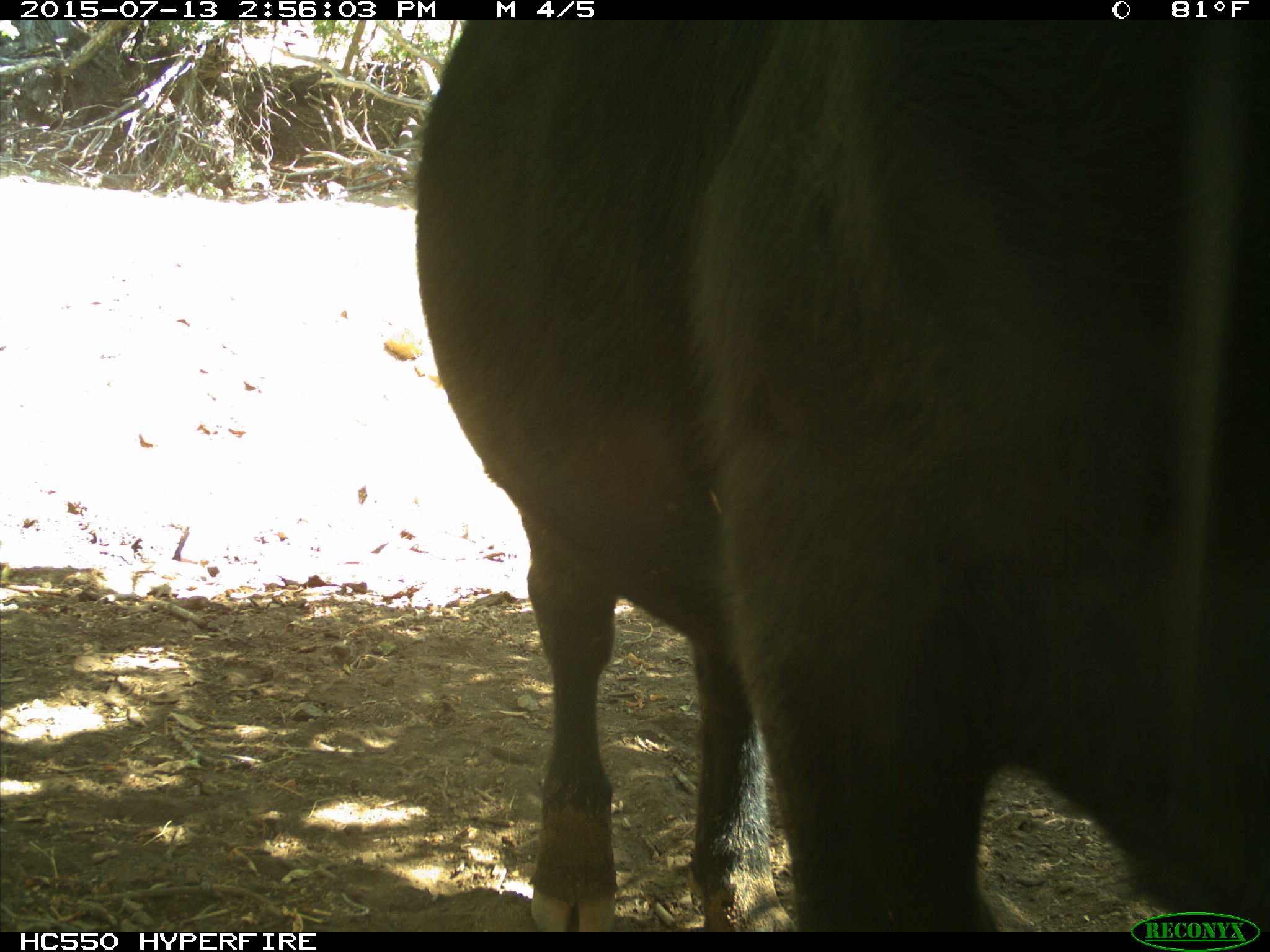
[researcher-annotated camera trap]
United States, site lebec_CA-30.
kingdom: Animalia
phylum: Chordata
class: Mammalia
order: Artiodactyla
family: Bovidae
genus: Bos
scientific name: Bos taurus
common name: domestic cow